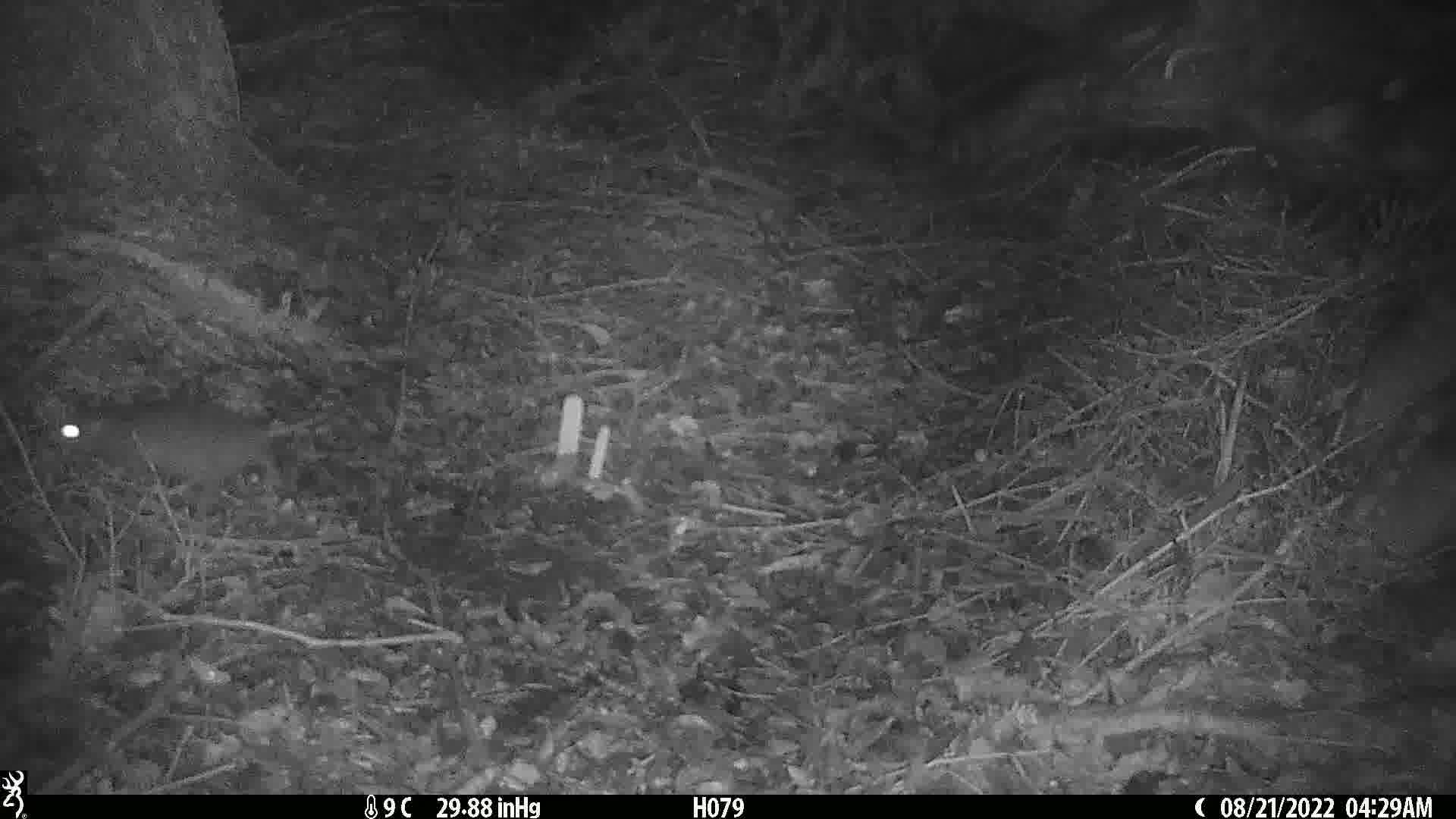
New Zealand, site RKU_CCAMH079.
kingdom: Animalia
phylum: Chordata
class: Mammalia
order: Rodentia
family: Muridae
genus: Rattus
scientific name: Rattus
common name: rat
Rat (Rattus).